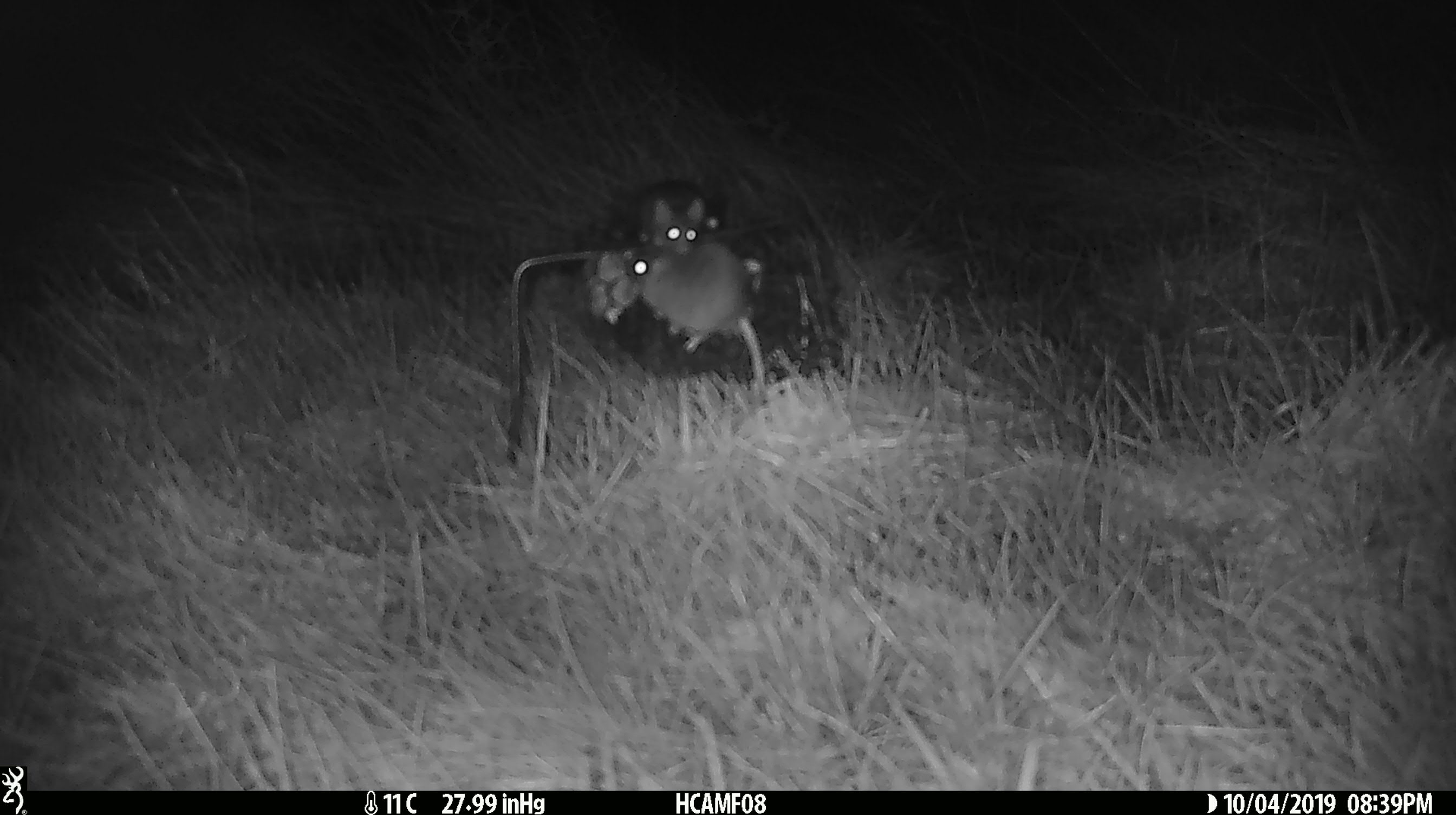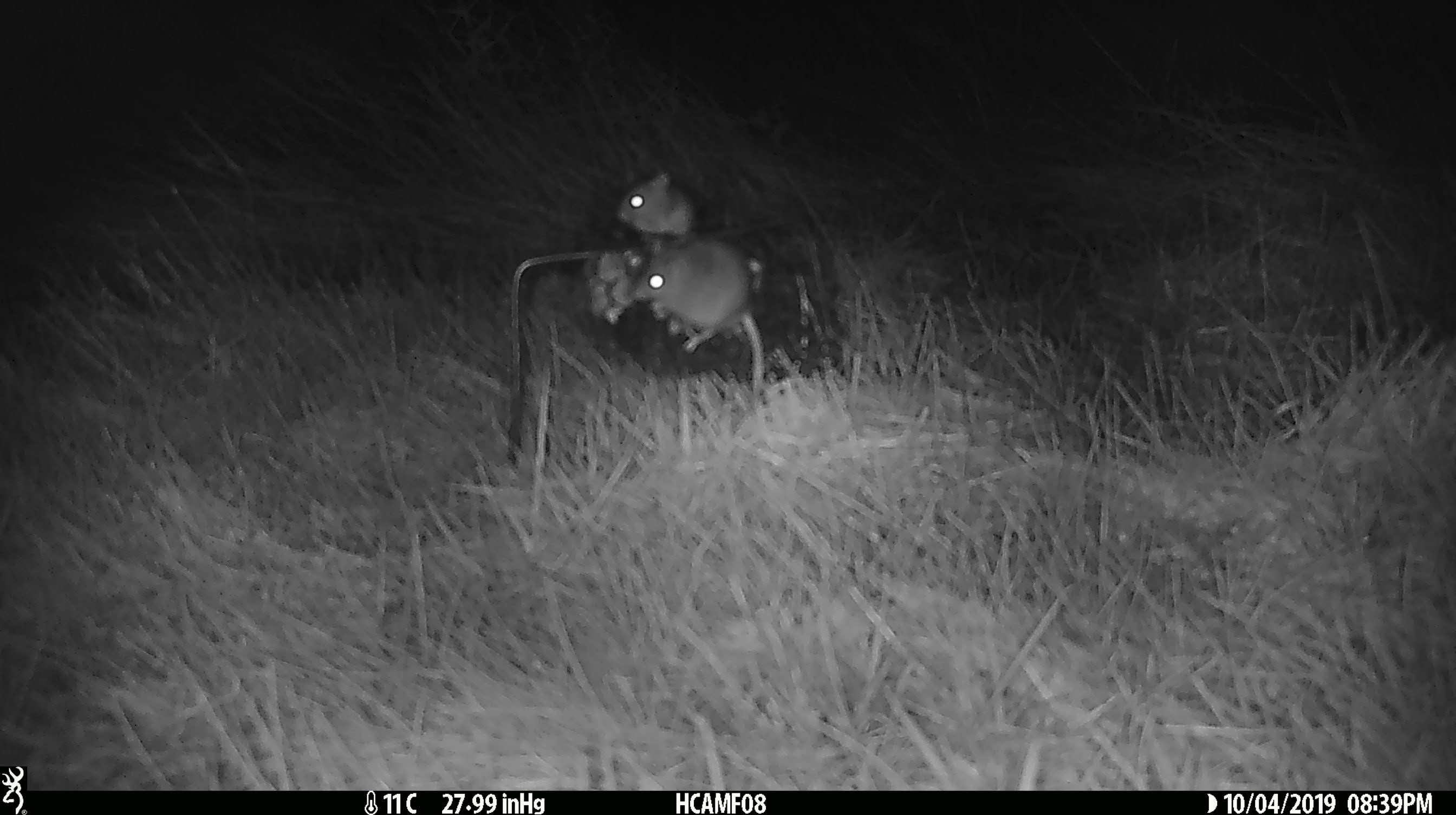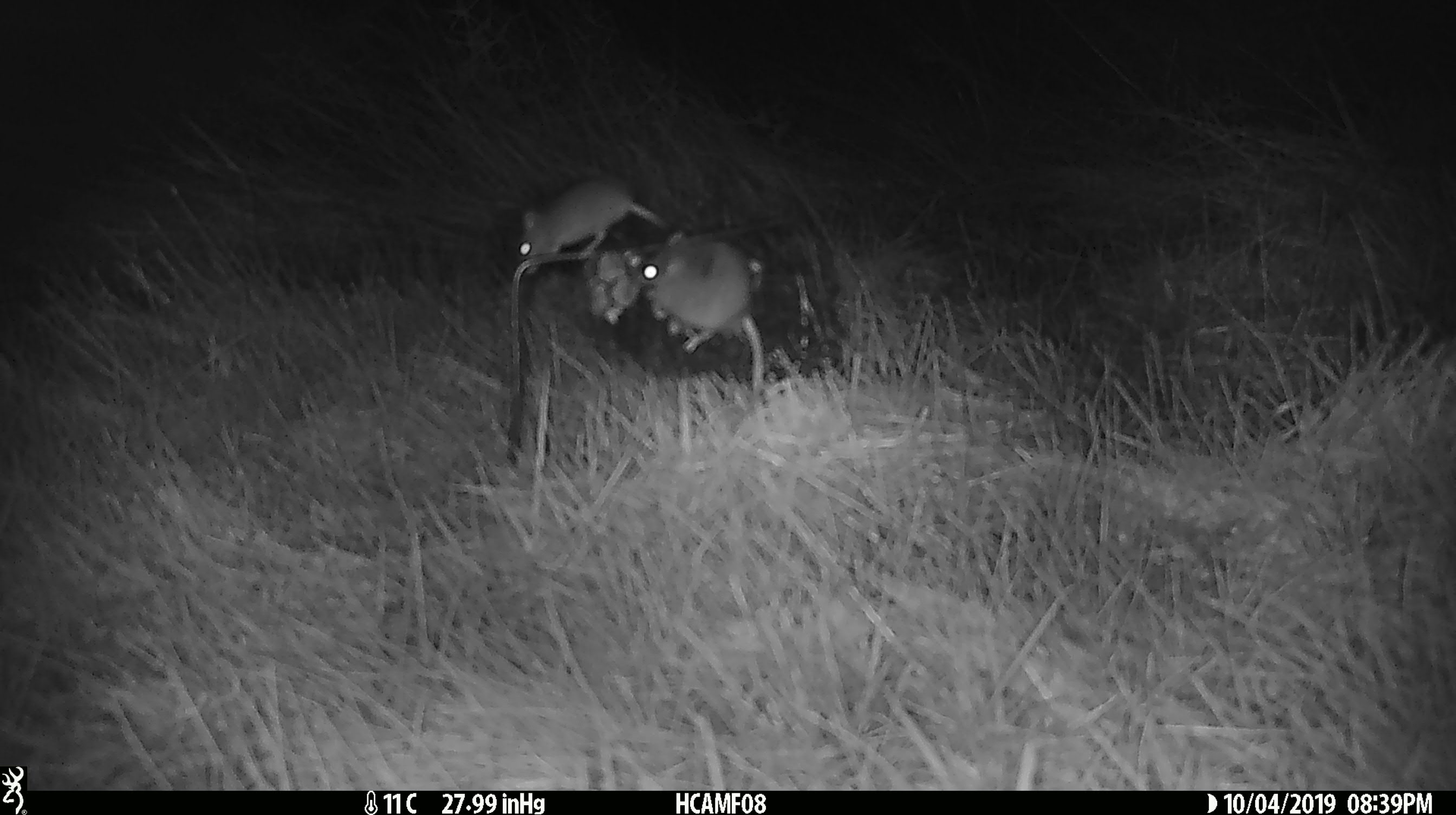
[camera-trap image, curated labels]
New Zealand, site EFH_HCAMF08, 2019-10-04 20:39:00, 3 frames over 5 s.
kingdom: Animalia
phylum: Chordata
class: Mammalia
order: Rodentia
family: Muridae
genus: Mus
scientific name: Mus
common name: mouse